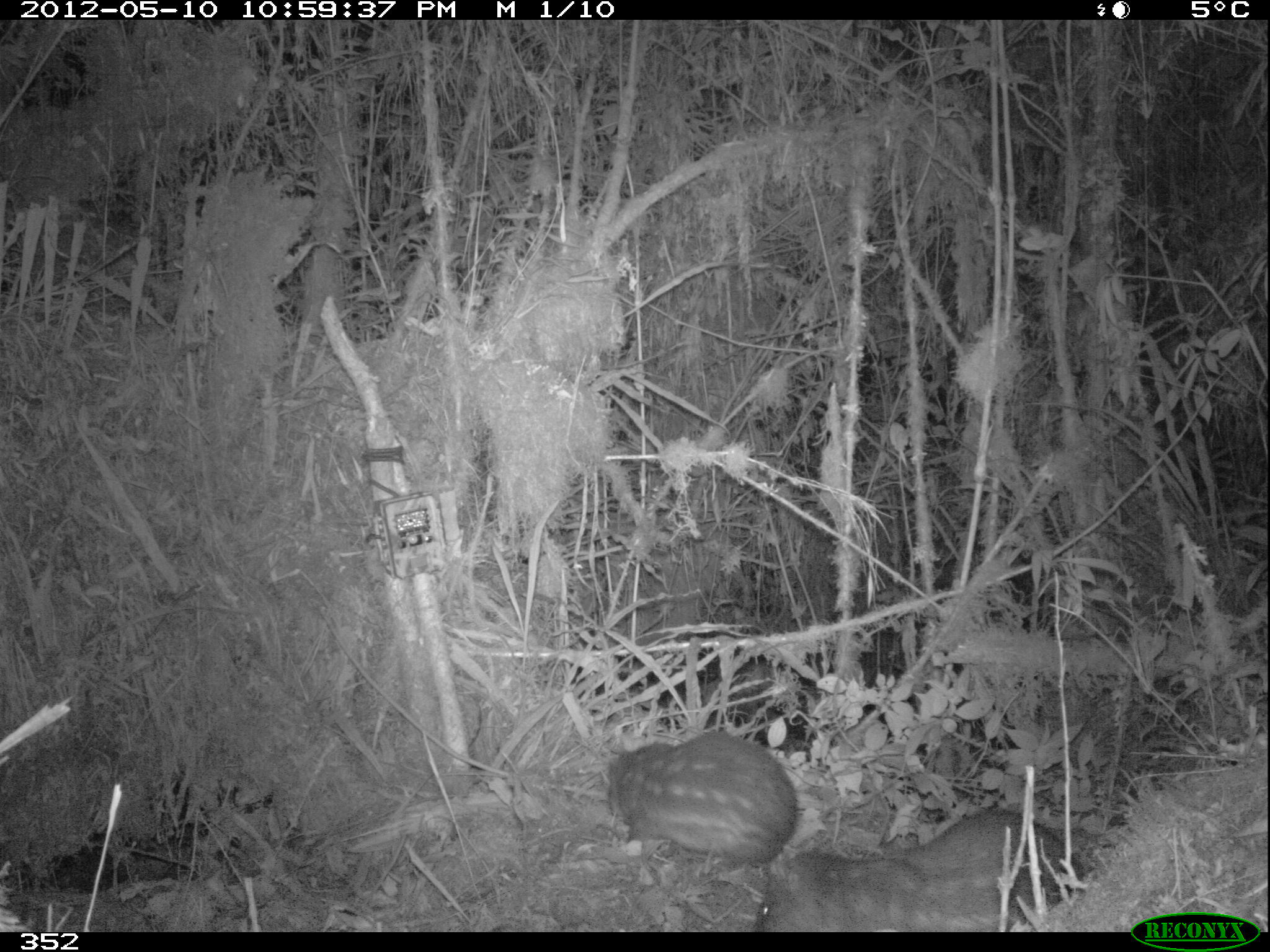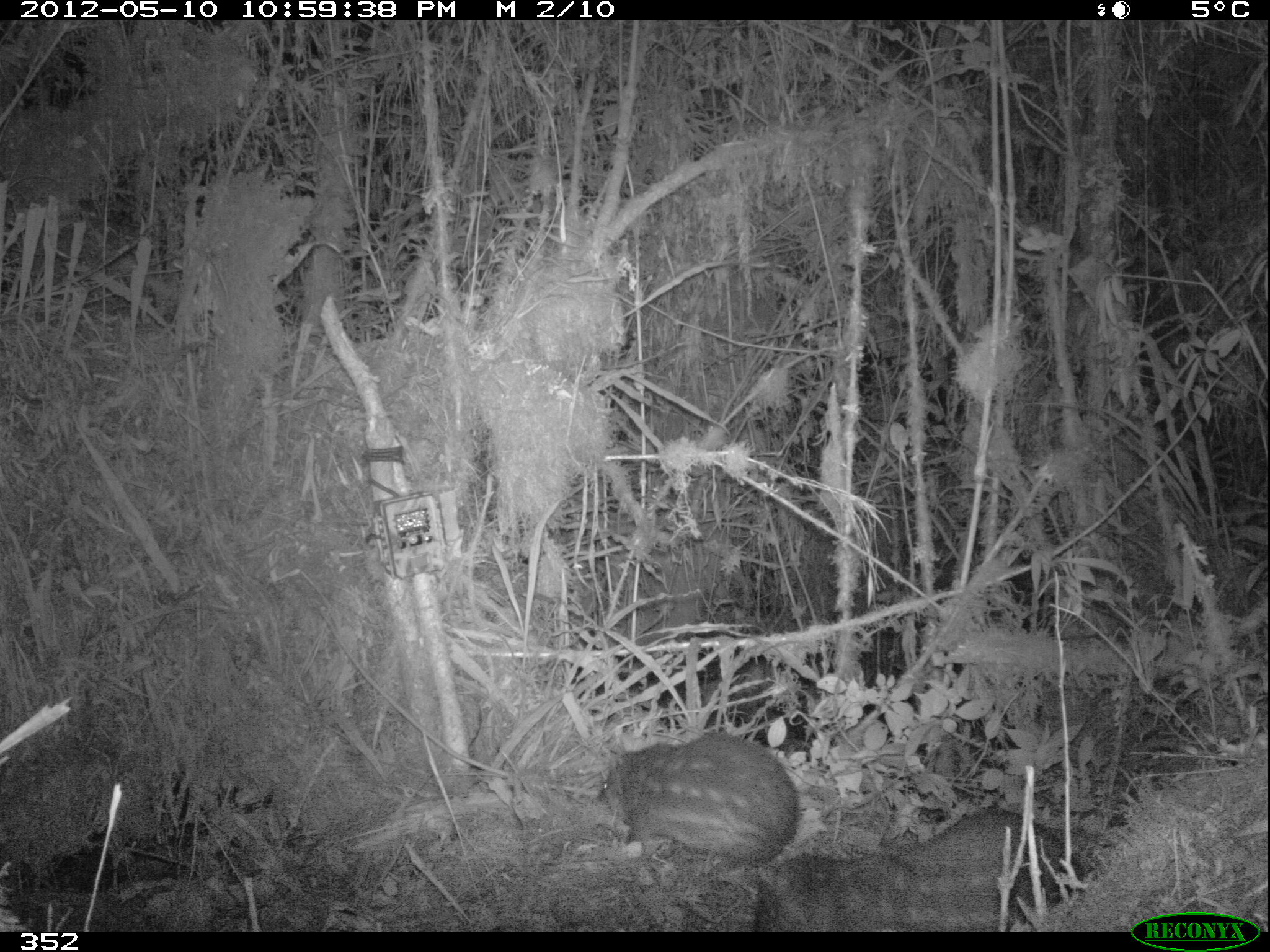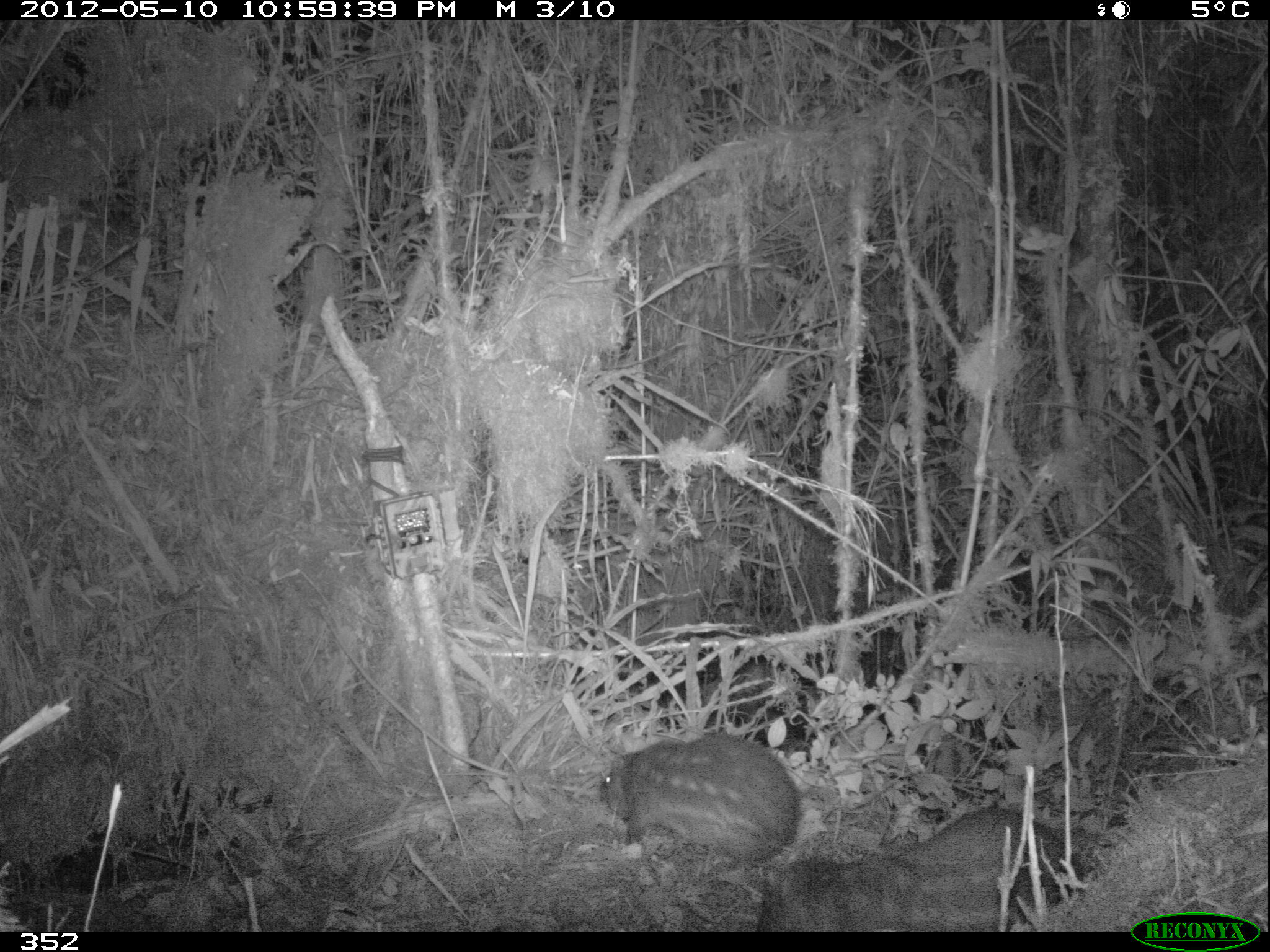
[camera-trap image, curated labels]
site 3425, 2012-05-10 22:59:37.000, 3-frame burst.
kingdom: Animalia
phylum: Chordata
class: Mammalia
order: Rodentia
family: Cuniculidae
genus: Cuniculus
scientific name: Cuniculus taczanowskii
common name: mountain paca